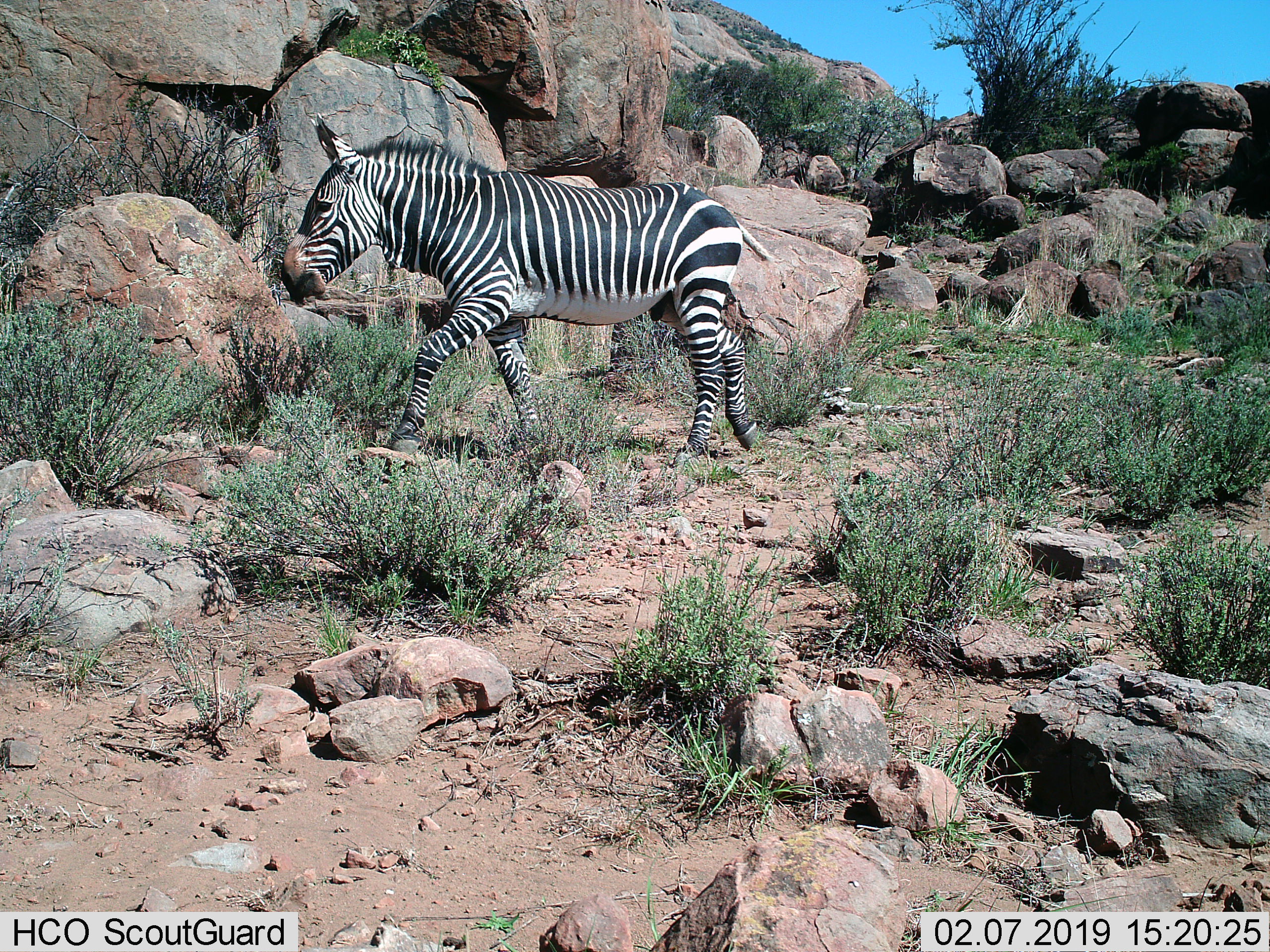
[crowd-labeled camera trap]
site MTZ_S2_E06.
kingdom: Animalia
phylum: Chordata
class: Mammalia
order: Perissodactyla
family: Equidae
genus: Equus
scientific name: Equus zebra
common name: mountain zebra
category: zebramountain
Zebramountain (mountain zebra) (Equus zebra), count 1. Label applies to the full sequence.